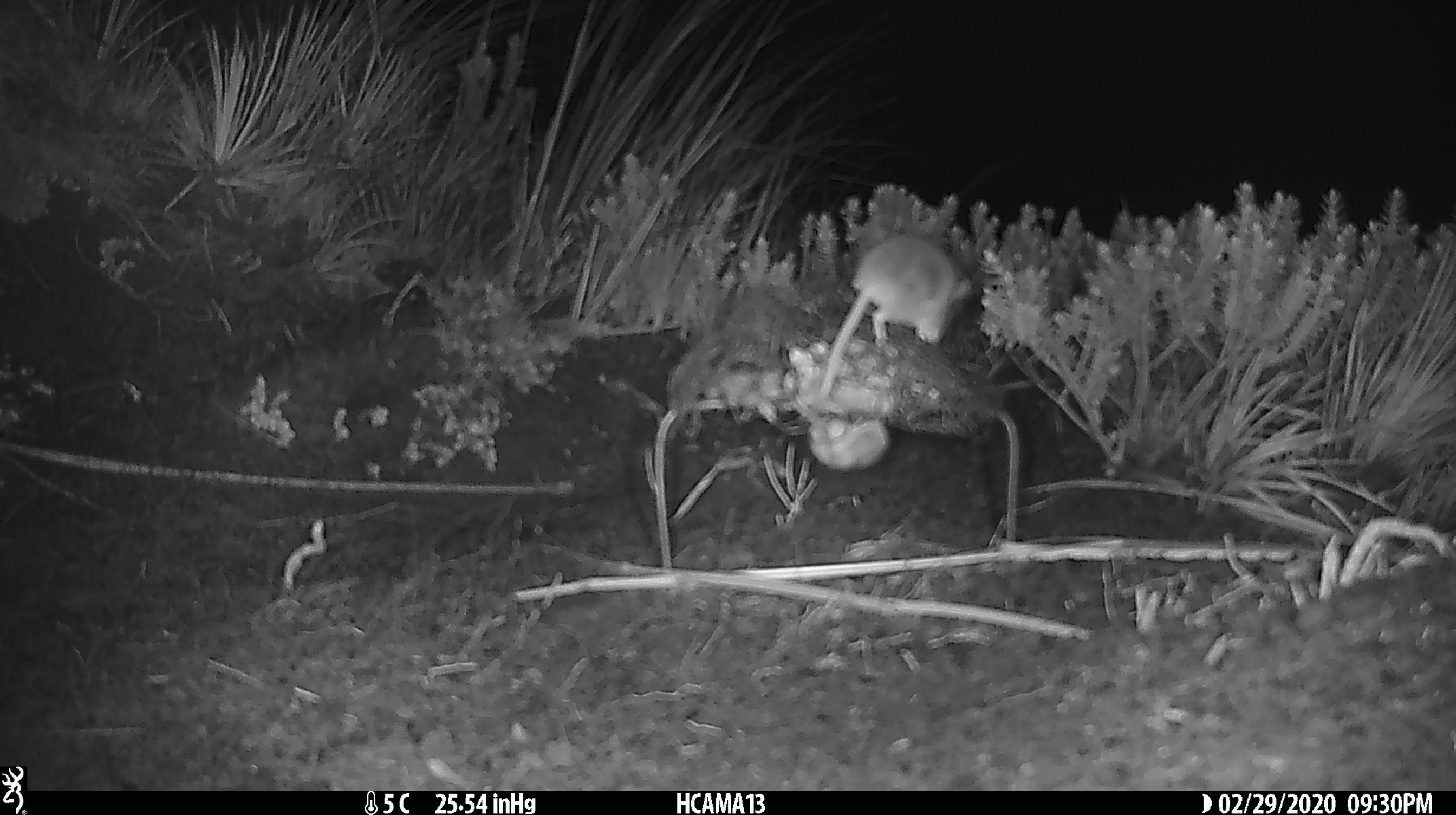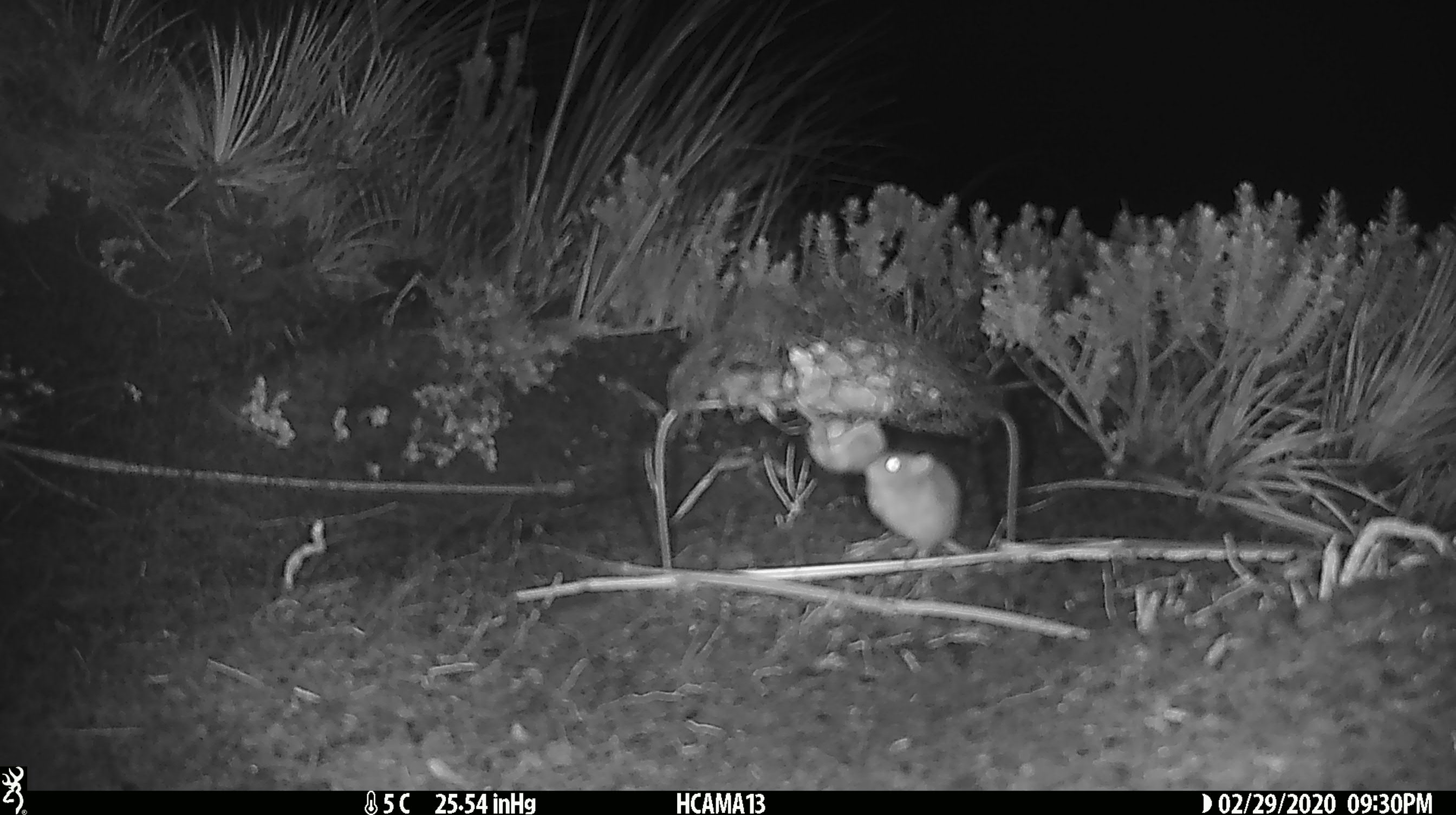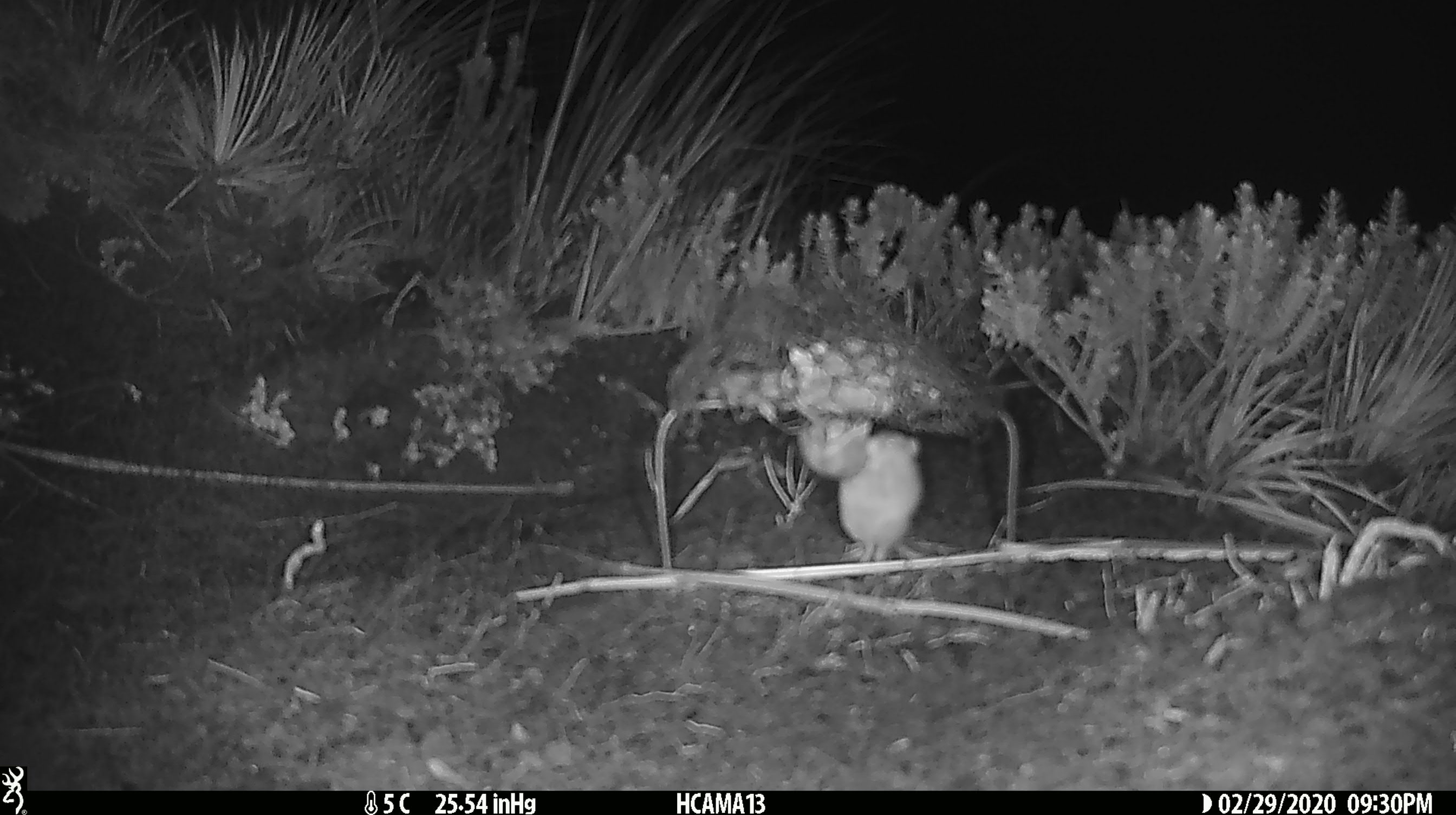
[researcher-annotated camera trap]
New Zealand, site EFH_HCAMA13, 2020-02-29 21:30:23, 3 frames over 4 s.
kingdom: Animalia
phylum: Chordata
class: Mammalia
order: Rodentia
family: Muridae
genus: Mus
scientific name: Mus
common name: mouse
Mouse (Mus).